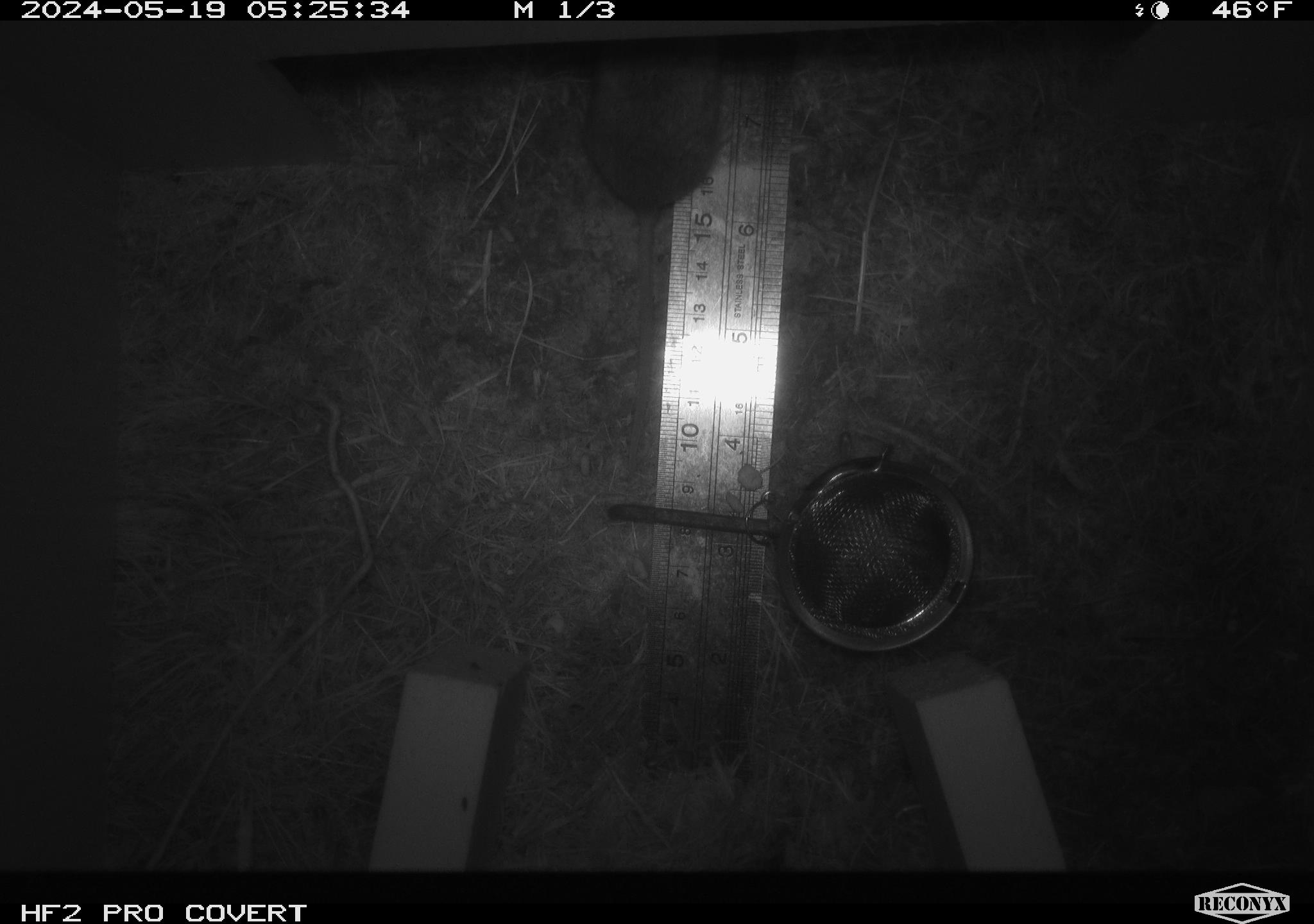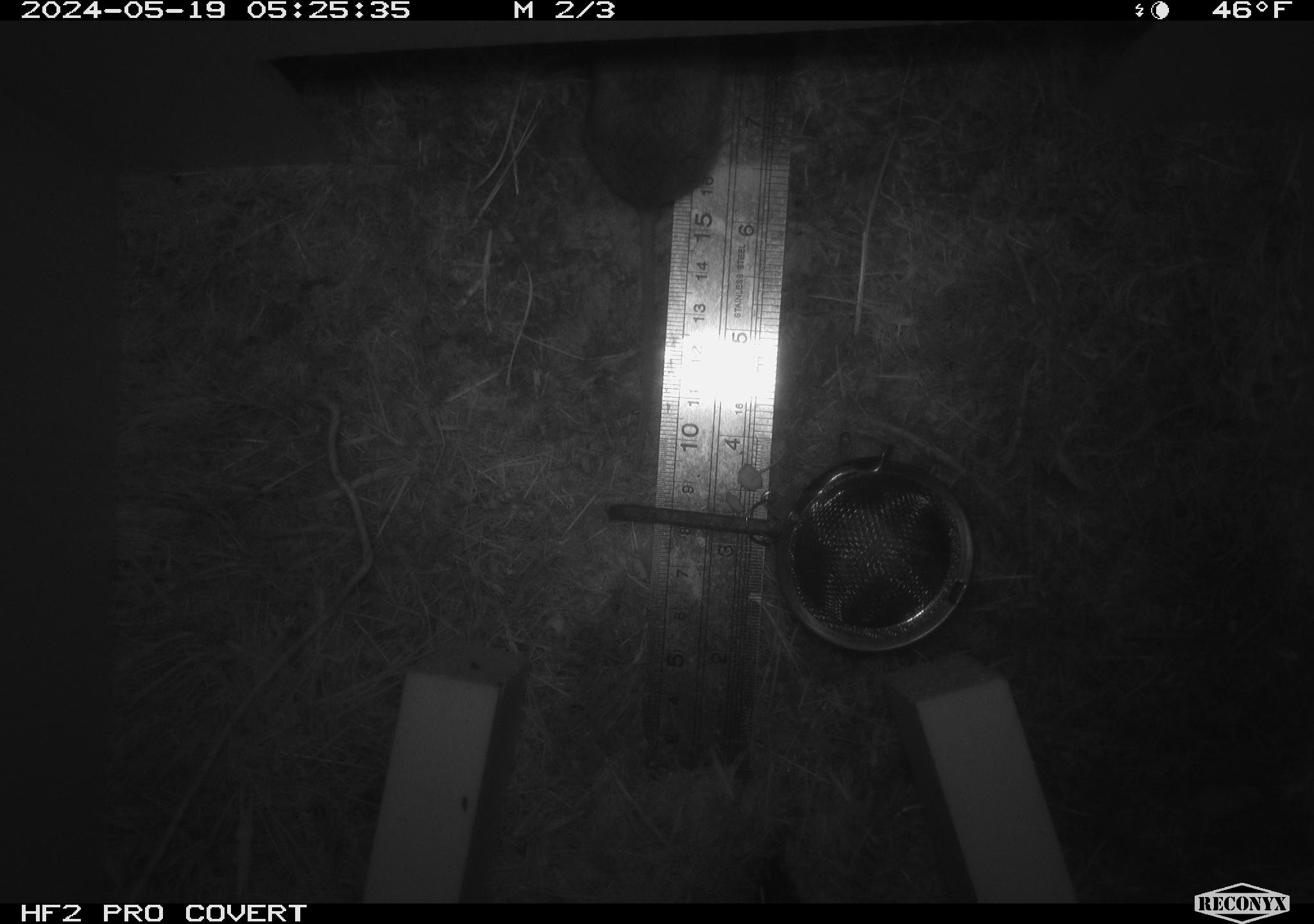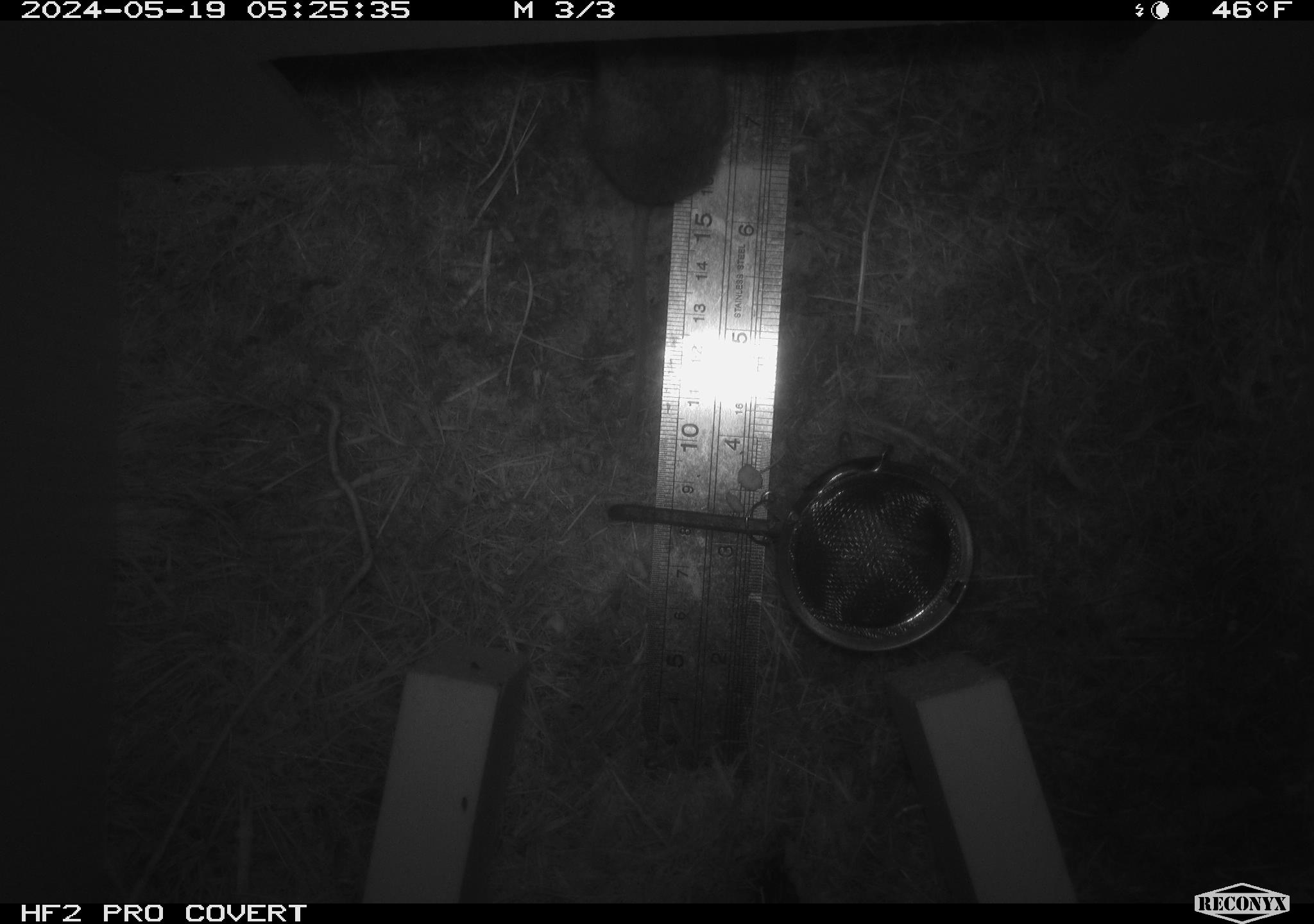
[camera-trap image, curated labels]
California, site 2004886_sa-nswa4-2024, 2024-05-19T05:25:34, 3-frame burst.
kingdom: Animalia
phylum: Chordata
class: Mammalia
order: Rodentia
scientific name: Rodentia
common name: rodent